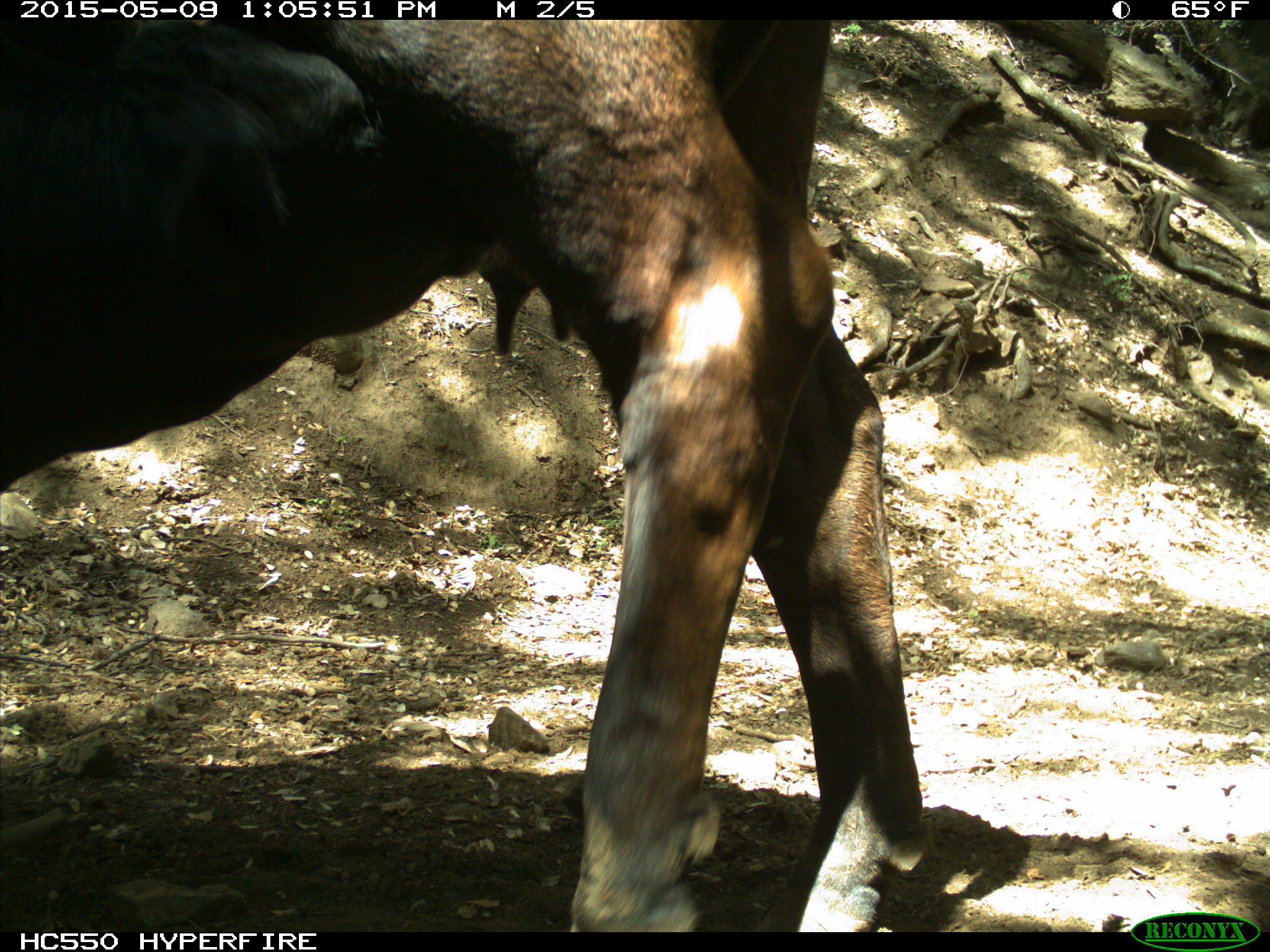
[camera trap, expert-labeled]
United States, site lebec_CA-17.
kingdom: Animalia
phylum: Chordata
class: Mammalia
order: Artiodactyla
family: Bovidae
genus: Bos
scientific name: Bos taurus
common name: domestic cow